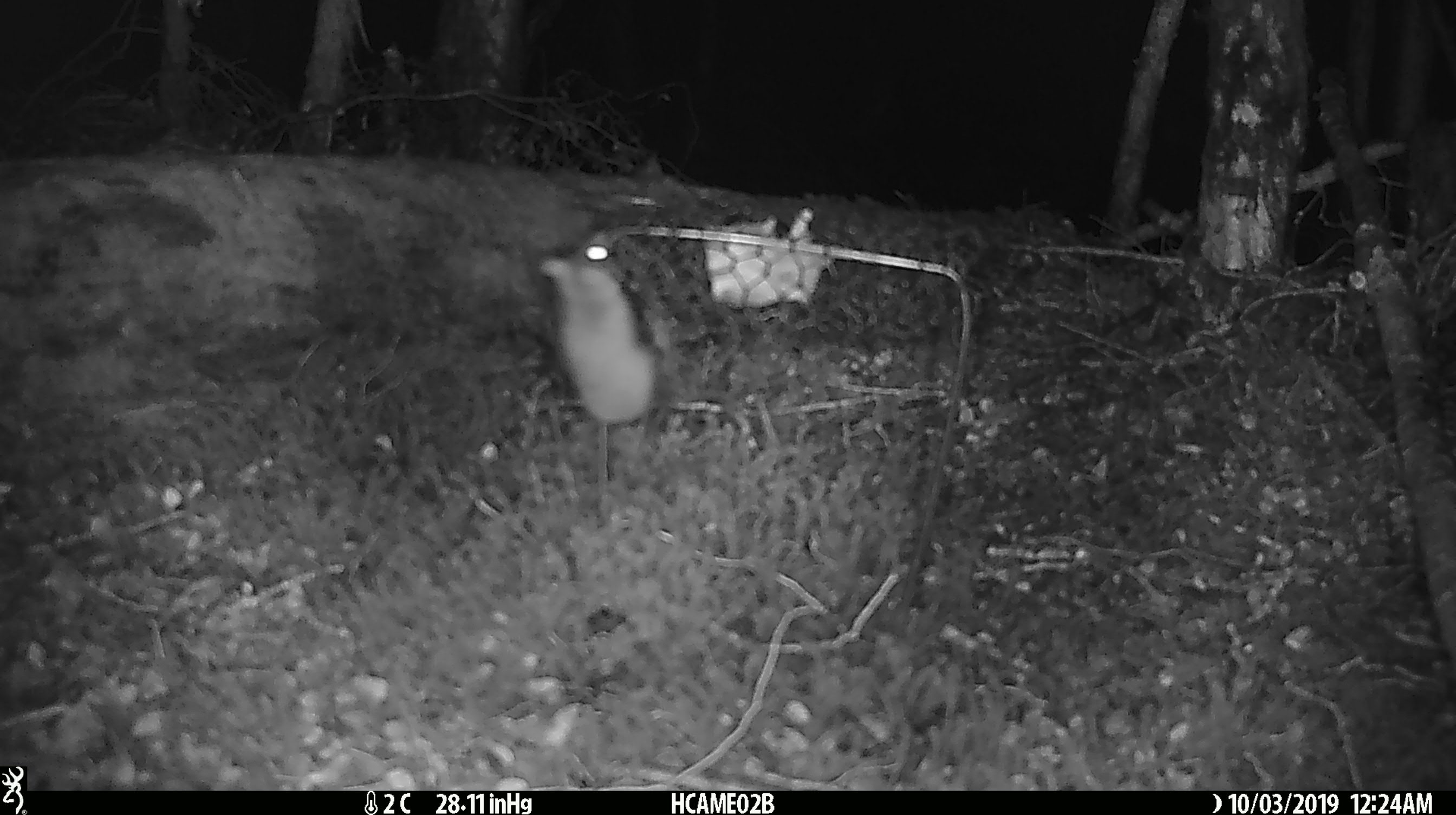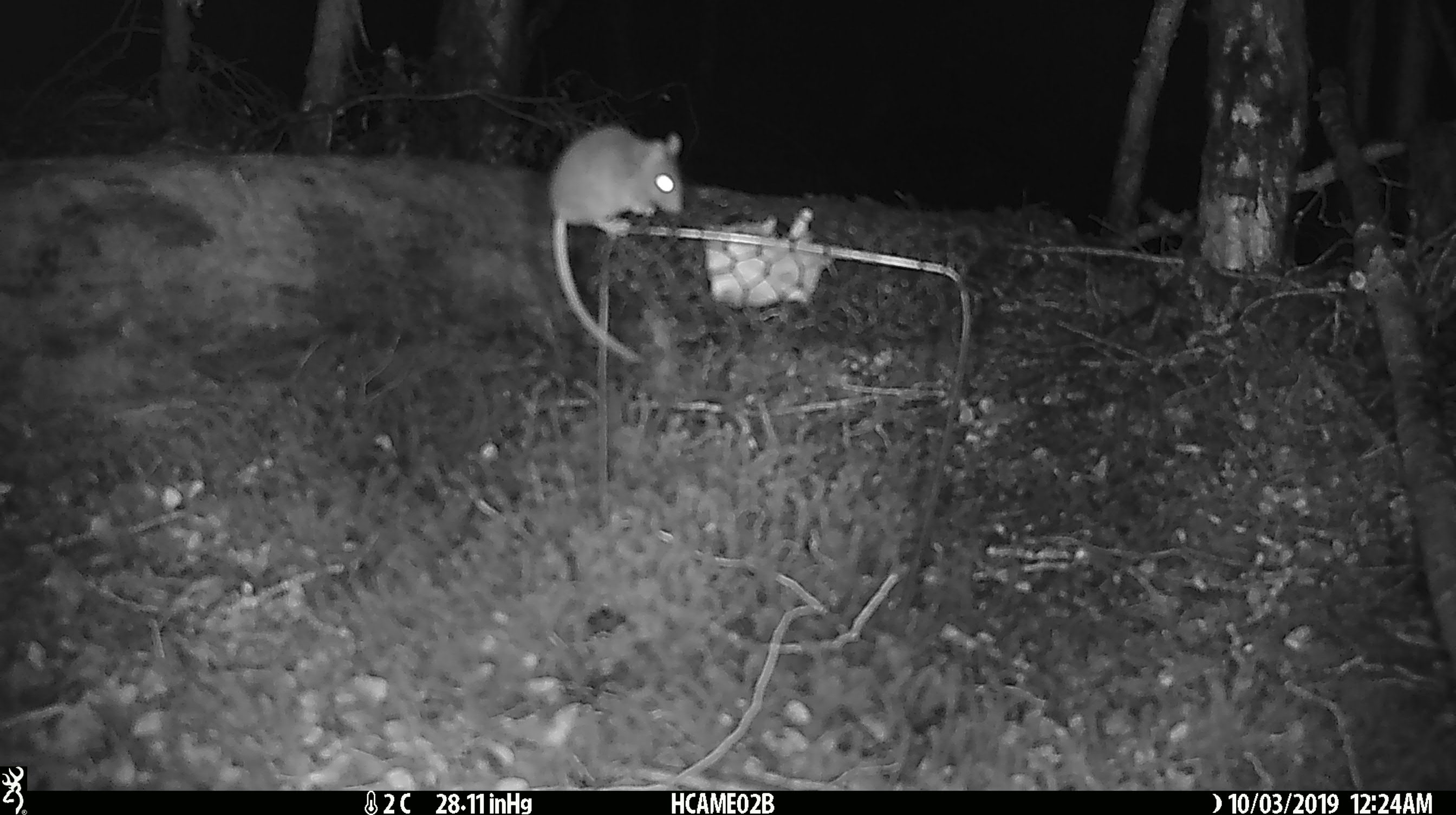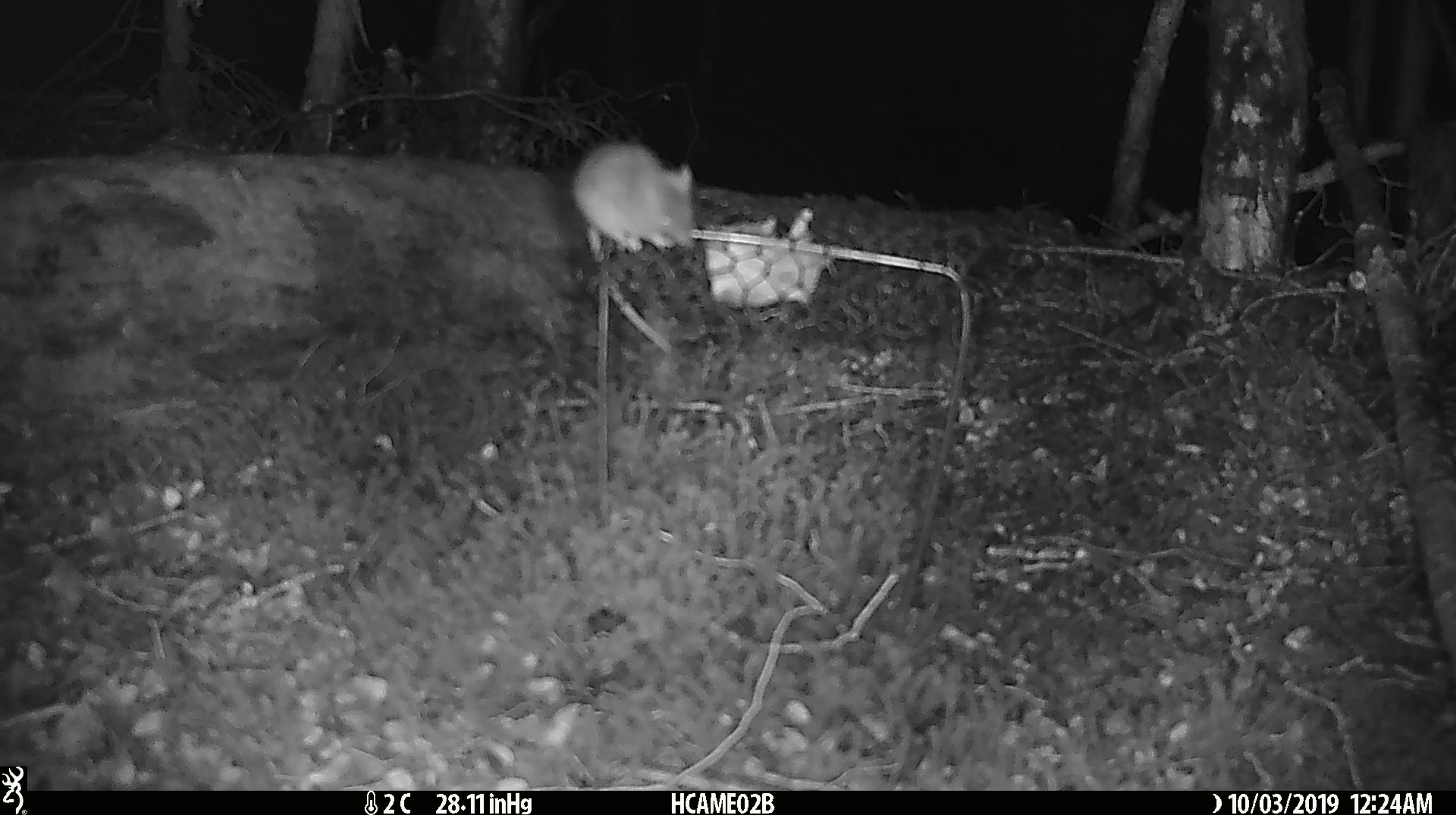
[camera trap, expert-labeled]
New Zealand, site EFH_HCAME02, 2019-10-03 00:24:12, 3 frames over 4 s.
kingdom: Animalia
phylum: Chordata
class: Mammalia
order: Rodentia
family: Muridae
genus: Mus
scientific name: Mus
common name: mouse